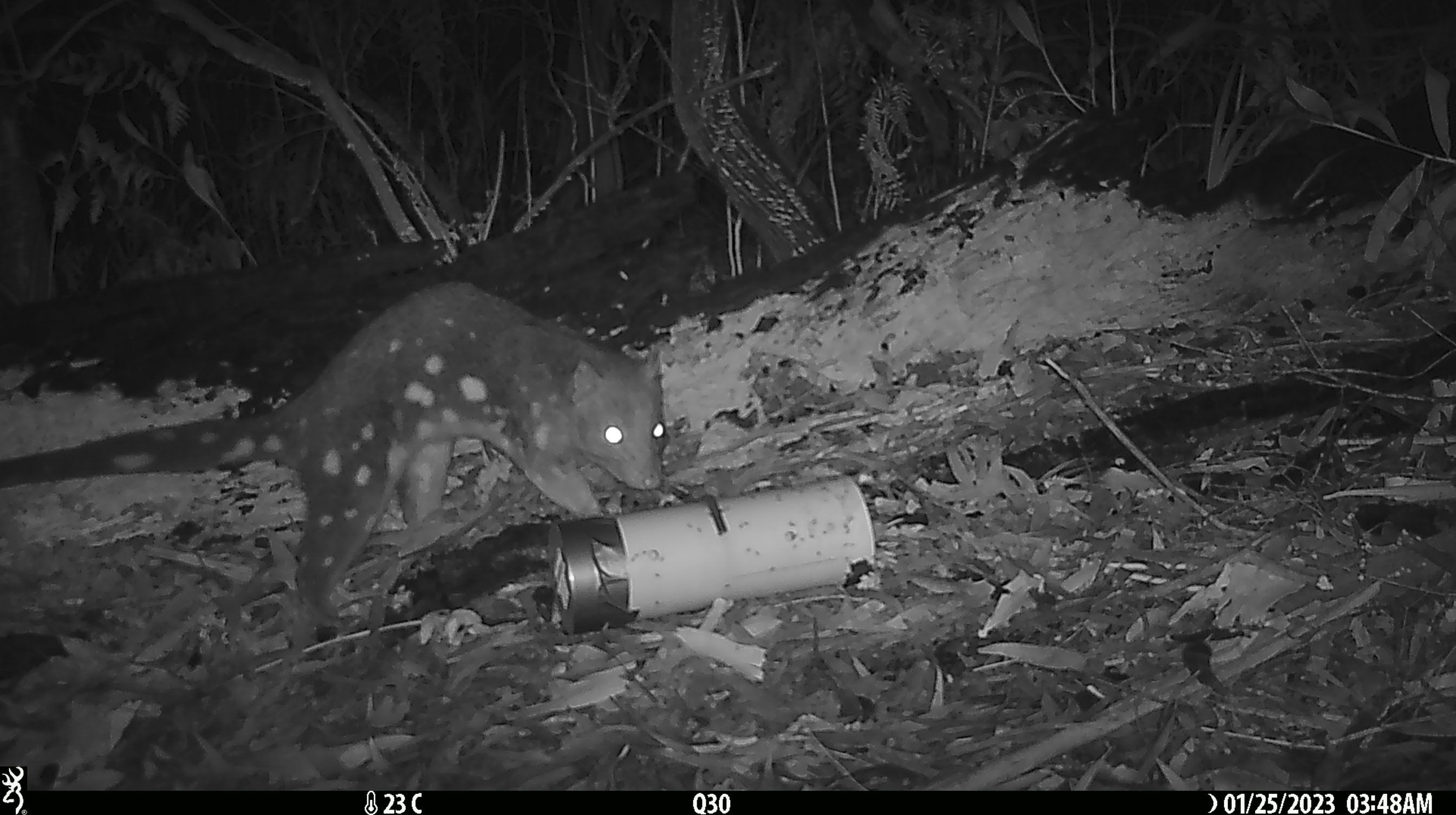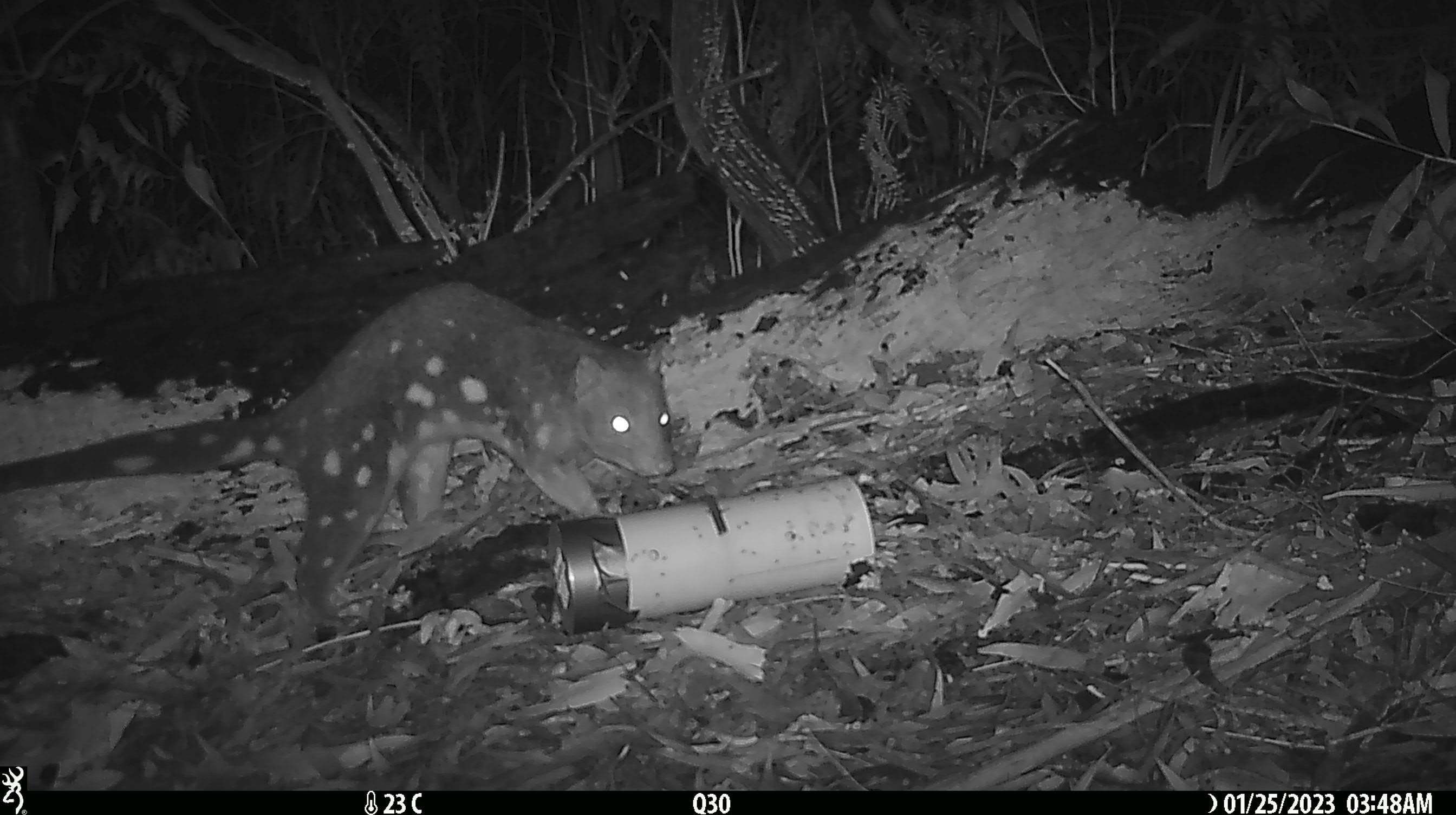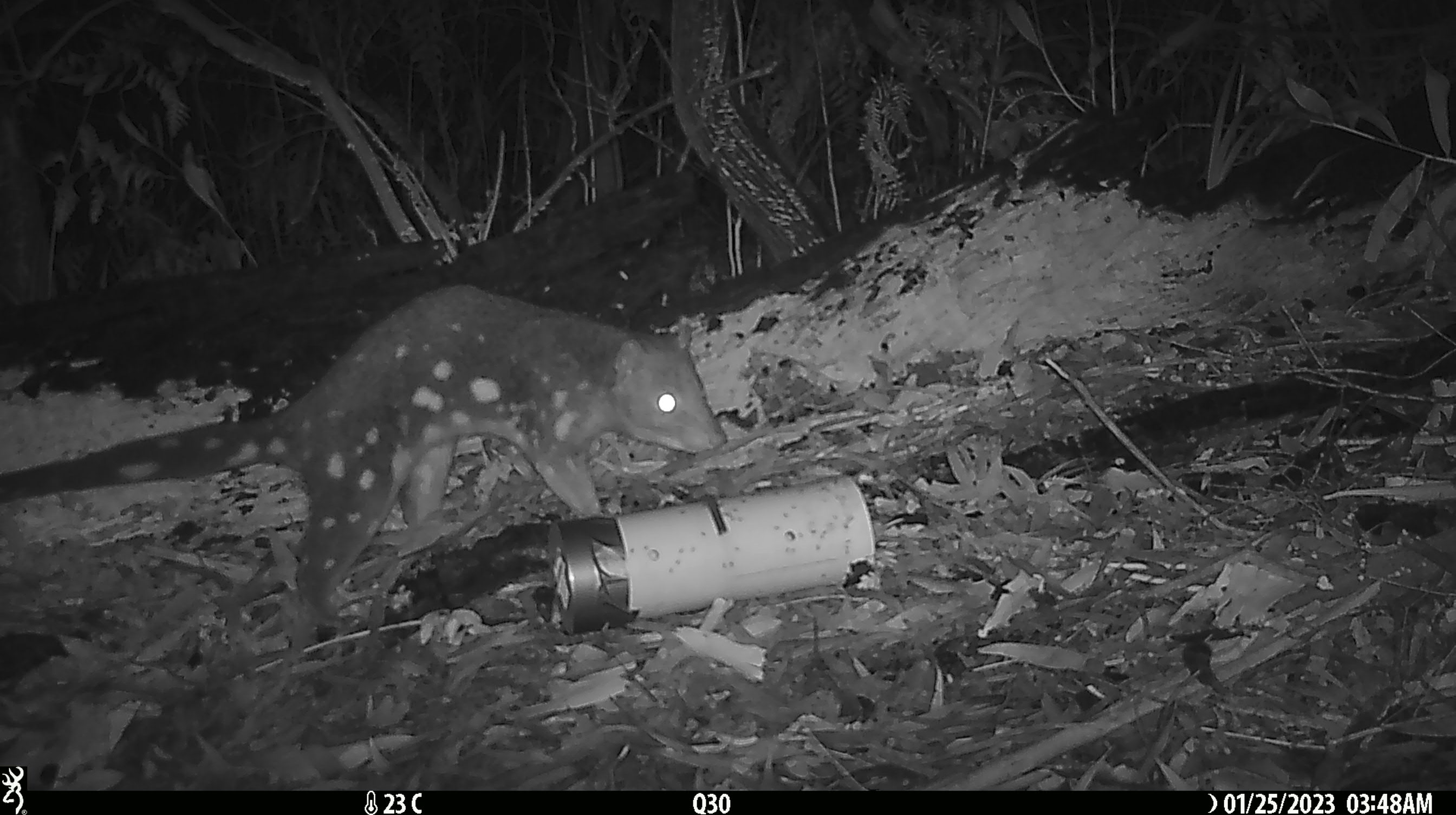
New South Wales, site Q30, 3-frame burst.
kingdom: Animalia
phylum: Chordata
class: Mammalia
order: Dasyuromorphia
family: Dasyuridae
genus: Dasyurus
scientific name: Dasyurus maculatus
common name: spotted-tailed quoll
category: quoll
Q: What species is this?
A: Quoll (spotted-tailed quoll) (Dasyurus maculatus).